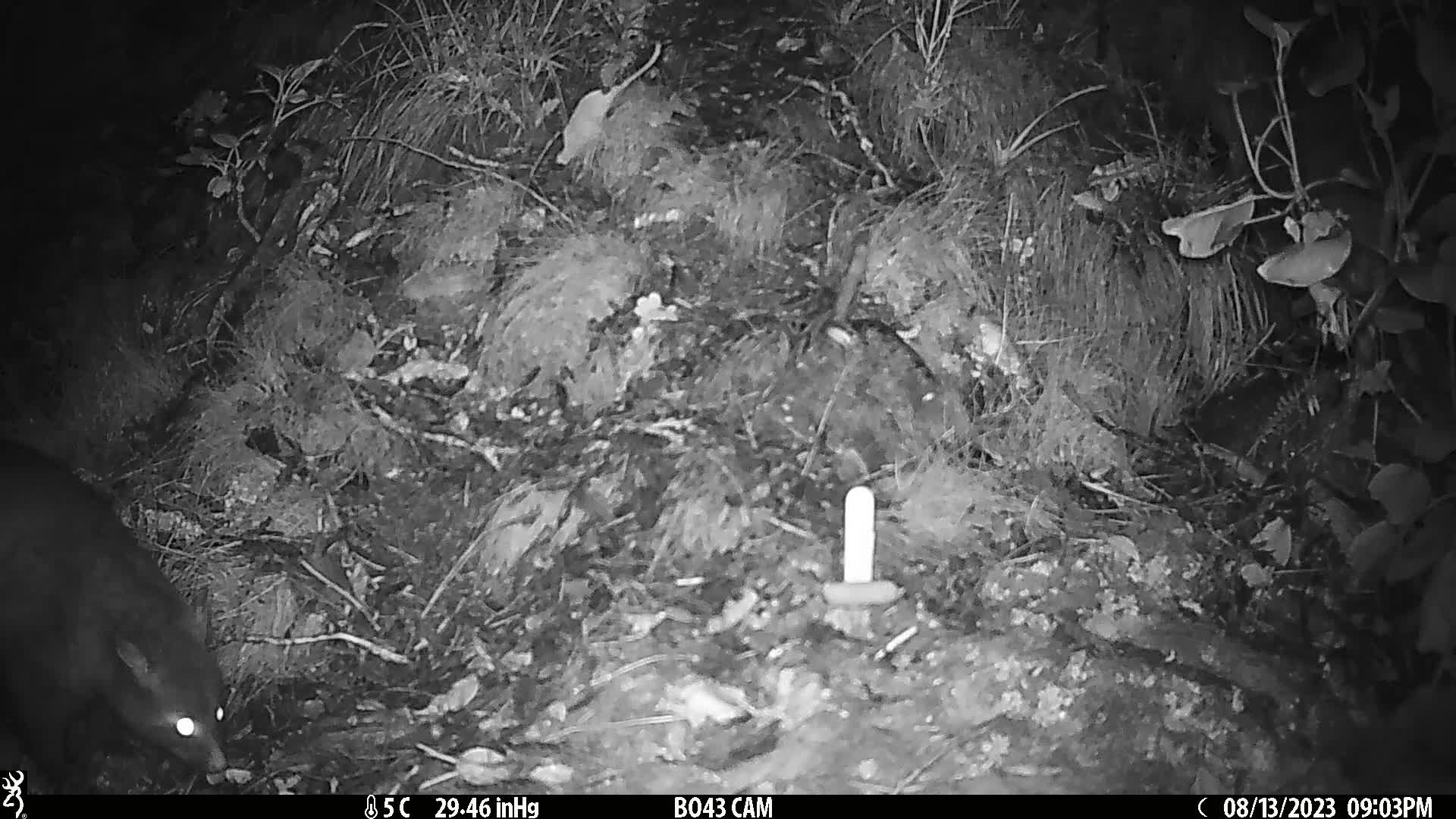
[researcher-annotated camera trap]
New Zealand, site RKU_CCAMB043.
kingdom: Animalia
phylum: Chordata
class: Mammalia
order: Diprotodontia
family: Phalangeridae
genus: Trichosurus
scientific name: Trichosurus vulpecula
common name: common brushtail possum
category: possum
Possum (common brushtail possum) (Trichosurus vulpecula).